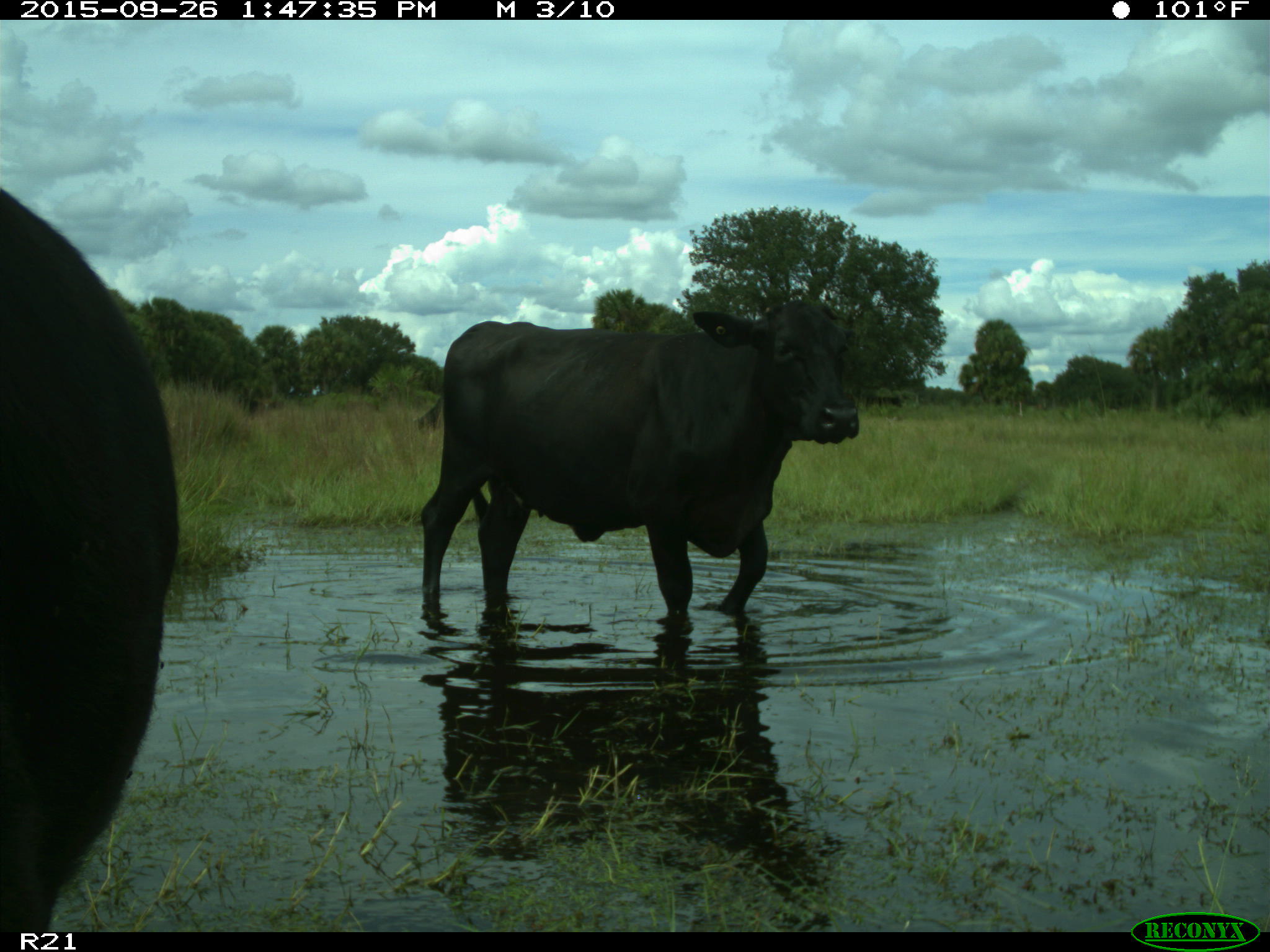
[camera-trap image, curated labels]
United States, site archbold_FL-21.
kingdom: Animalia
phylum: Chordata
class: Mammalia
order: Artiodactyla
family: Bovidae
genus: Bos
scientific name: Bos taurus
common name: domestic cow